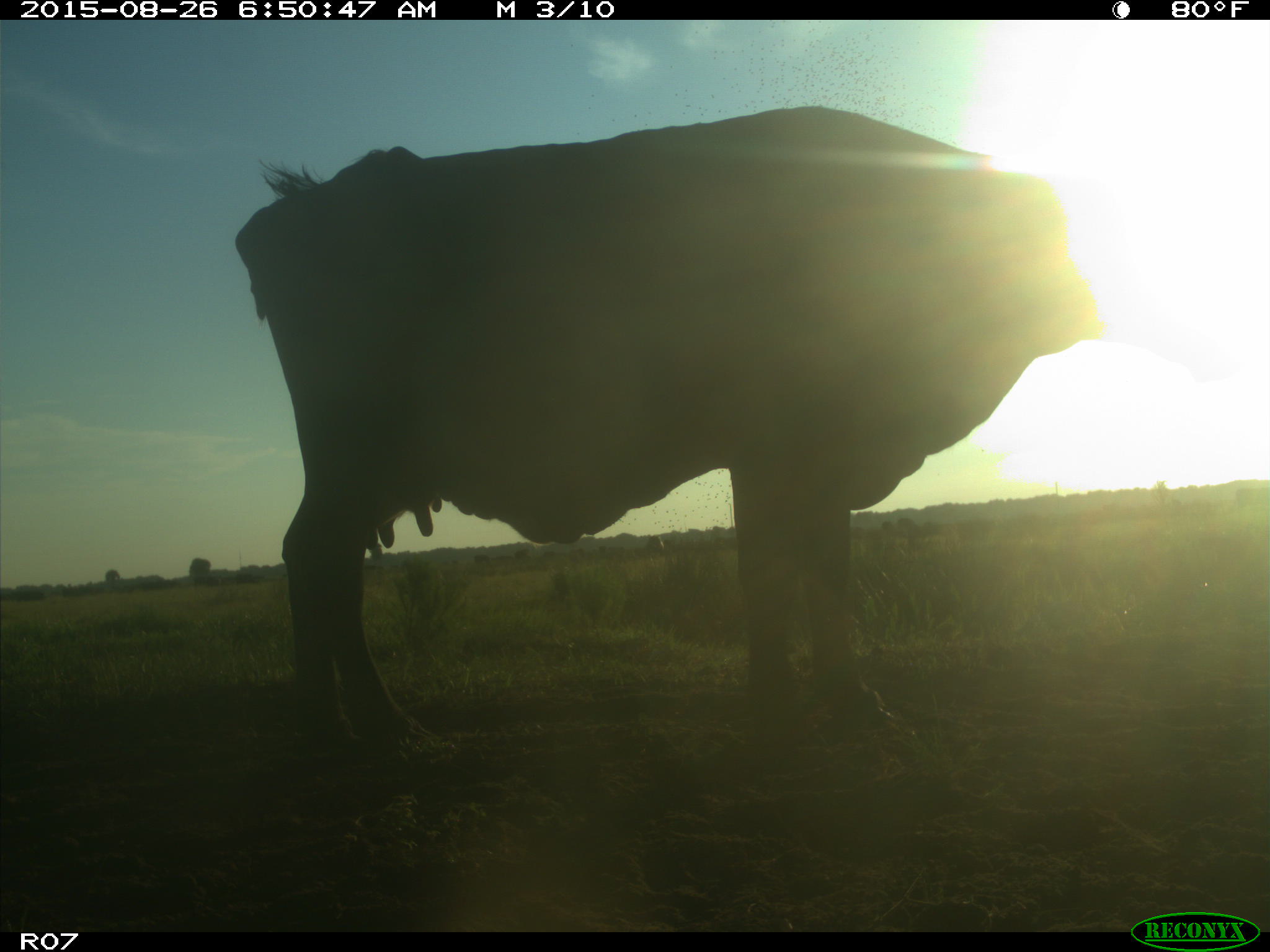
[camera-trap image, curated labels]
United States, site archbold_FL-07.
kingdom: Animalia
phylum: Chordata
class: Mammalia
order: Artiodactyla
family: Bovidae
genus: Bos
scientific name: Bos taurus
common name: domestic cow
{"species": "Bos taurus (domestic cow)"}